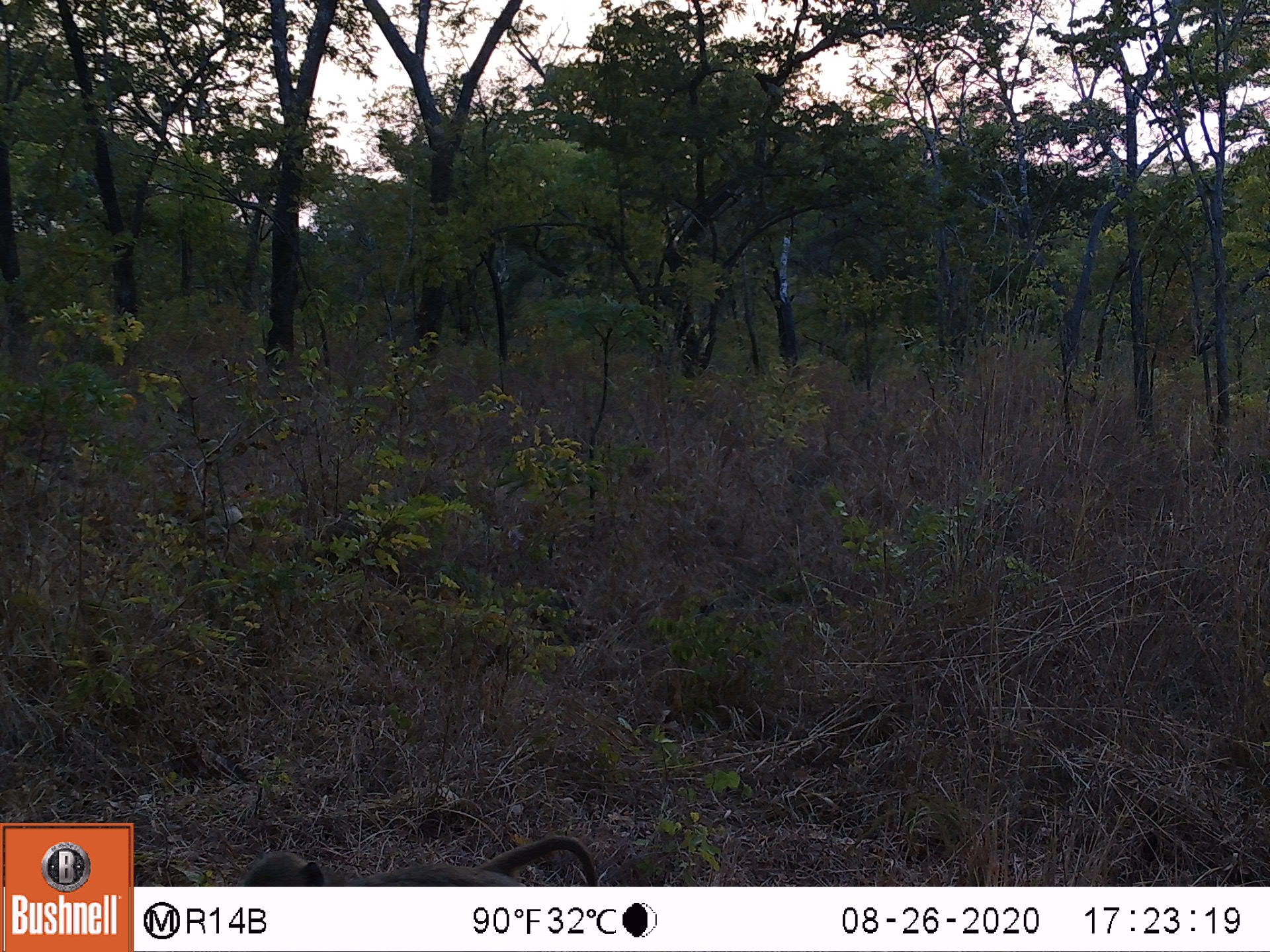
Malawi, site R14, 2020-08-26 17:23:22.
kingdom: Animalia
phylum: Chordata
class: Mammalia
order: Primates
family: Cercopithecidae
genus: Papio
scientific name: Papio cynocephalus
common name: yellow baboon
Yellow baboon (Papio cynocephalus), count 1.